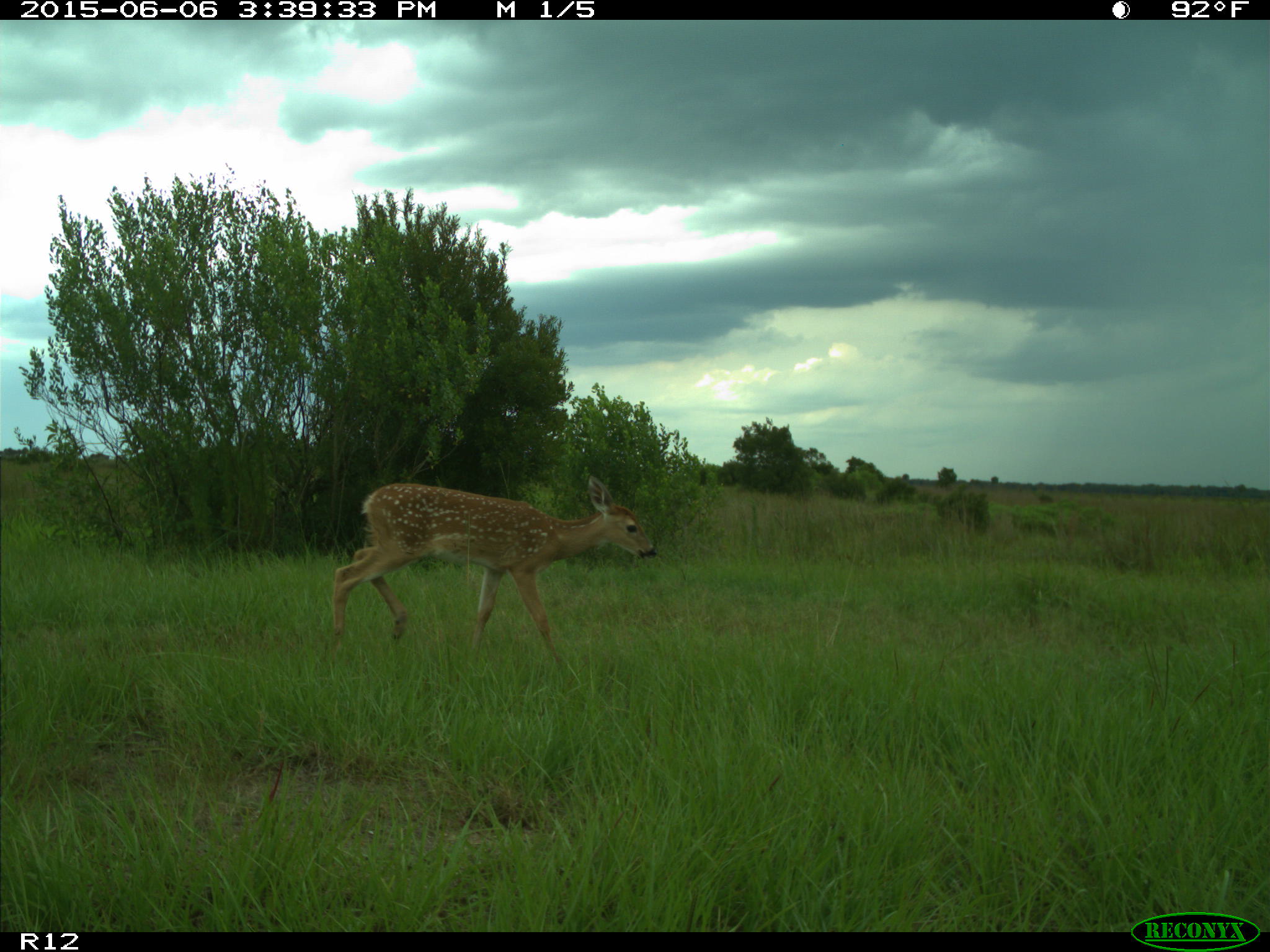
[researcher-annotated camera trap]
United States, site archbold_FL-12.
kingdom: Animalia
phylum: Chordata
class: Mammalia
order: Artiodactyla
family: Cervidae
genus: Odocoileus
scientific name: Odocoileus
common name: deer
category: unidentified deer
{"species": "unidentified deer (deer) (Odocoileus)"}